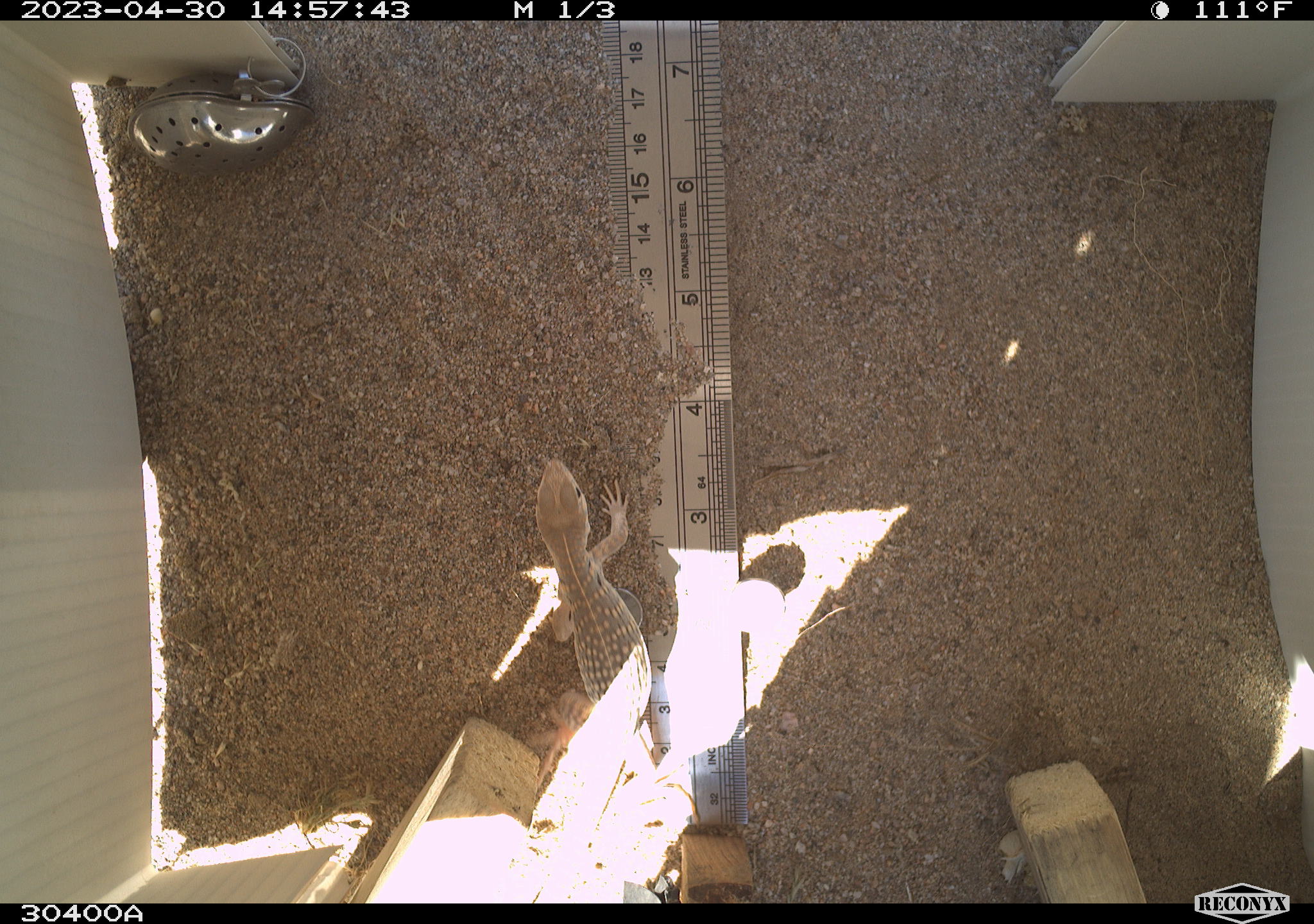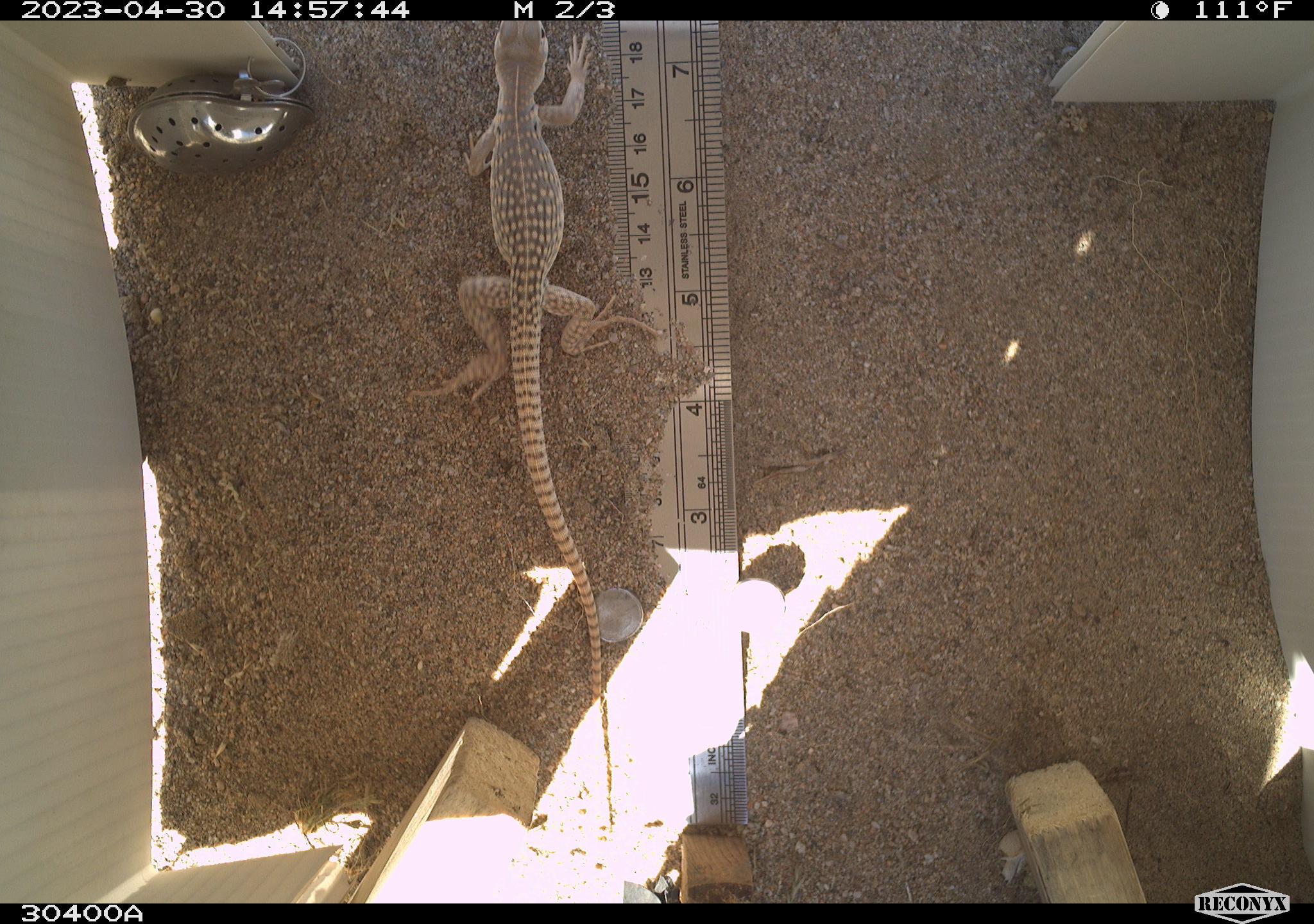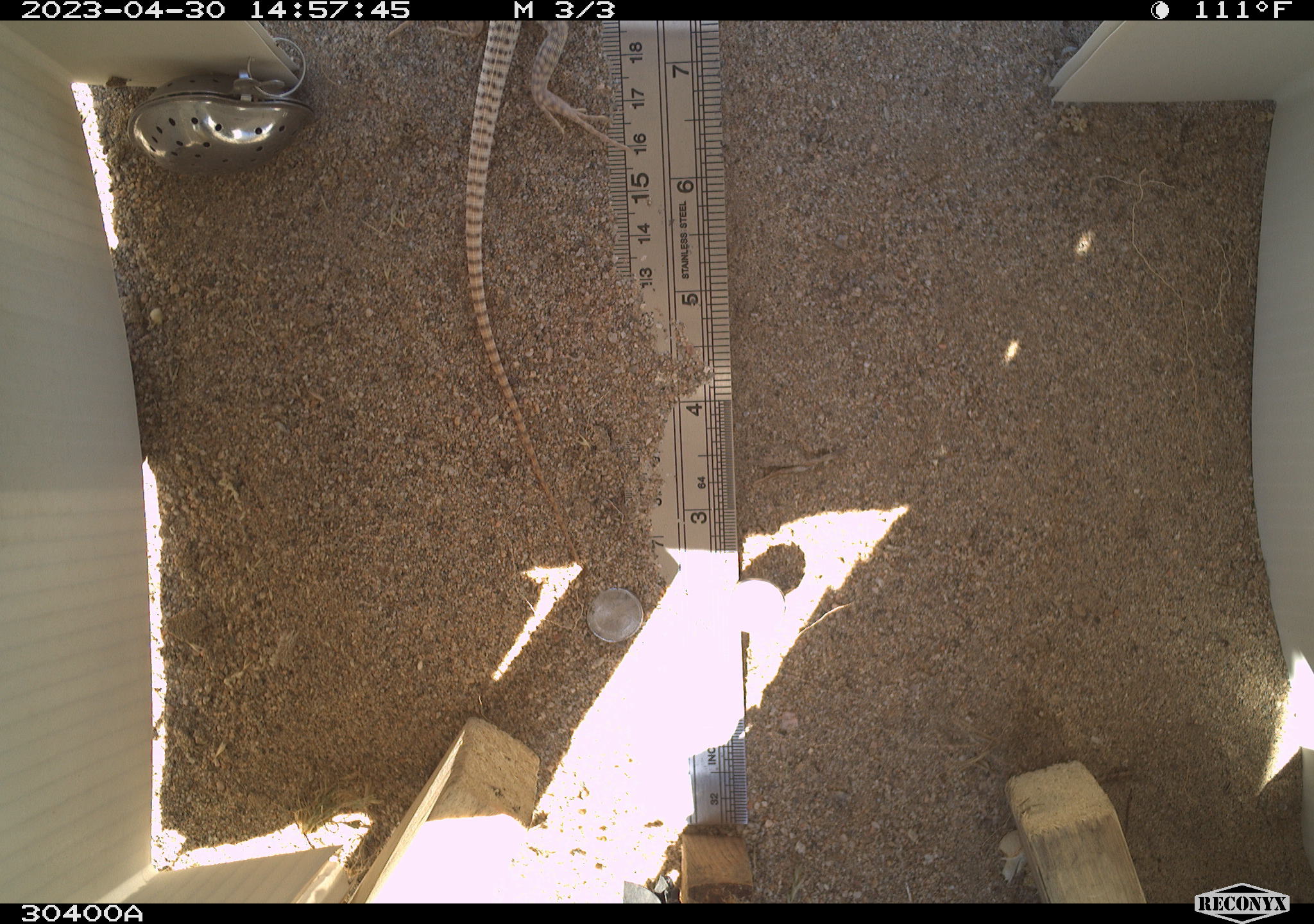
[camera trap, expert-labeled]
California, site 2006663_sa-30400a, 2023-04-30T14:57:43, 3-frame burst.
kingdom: Animalia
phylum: Chordata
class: Reptilia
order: Squamata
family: Iguanidae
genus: Dipsosaurus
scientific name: Dipsosaurus dorsalis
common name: common desert iguana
Common desert iguana (Dipsosaurus dorsalis).